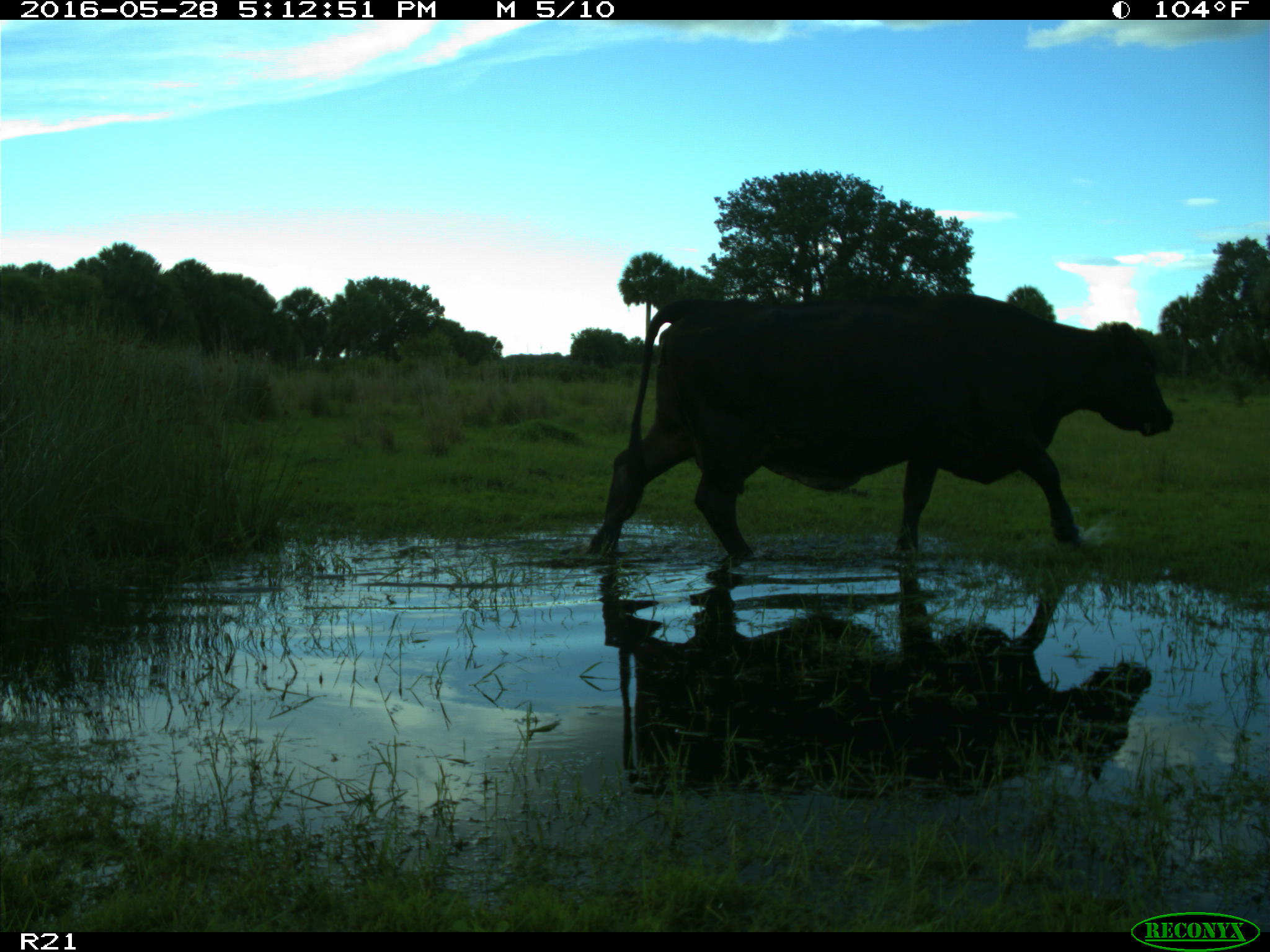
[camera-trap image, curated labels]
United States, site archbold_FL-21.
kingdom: Animalia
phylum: Chordata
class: Mammalia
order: Artiodactyla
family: Bovidae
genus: Bos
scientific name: Bos taurus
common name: domestic cow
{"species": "Bos taurus (domestic cow)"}